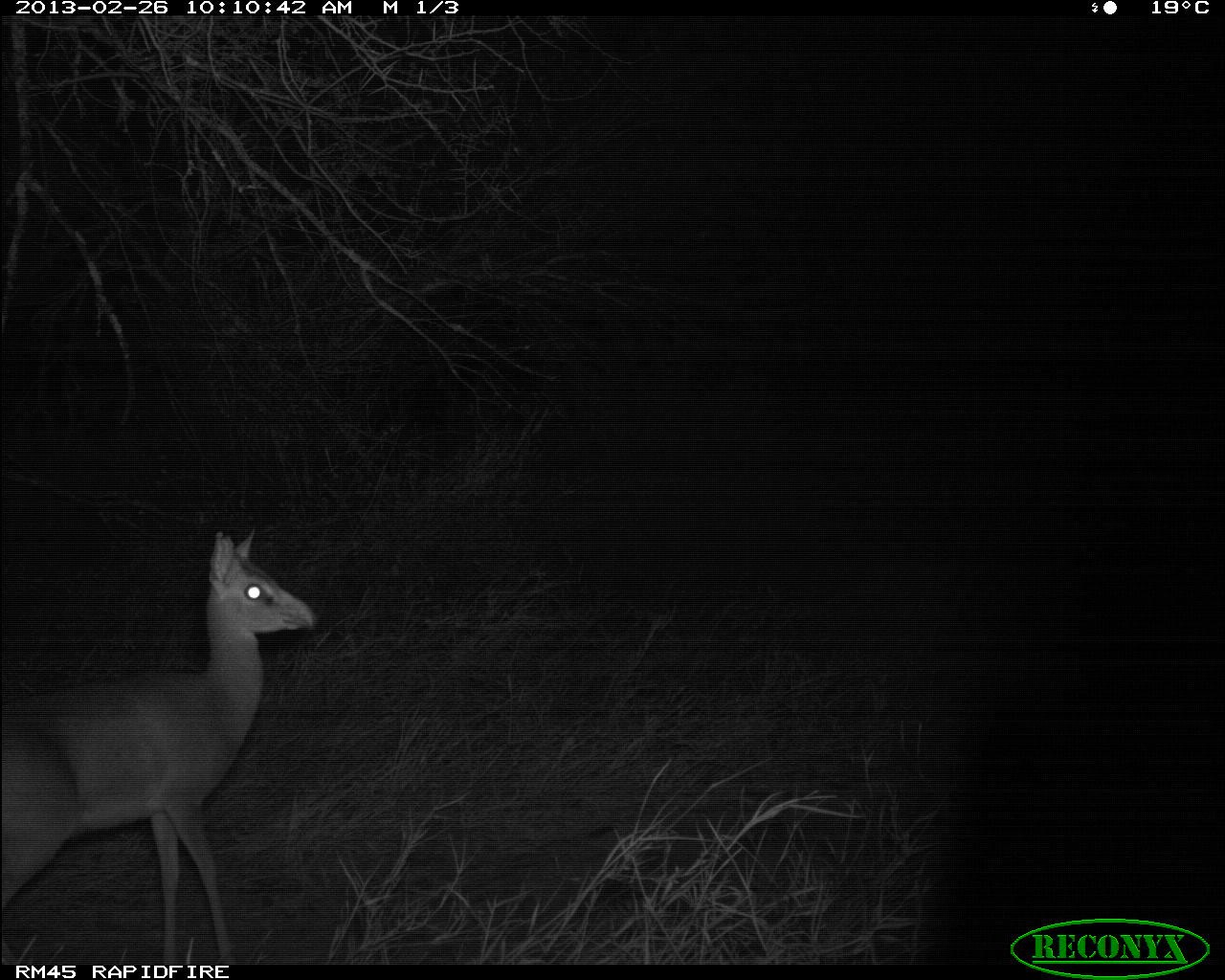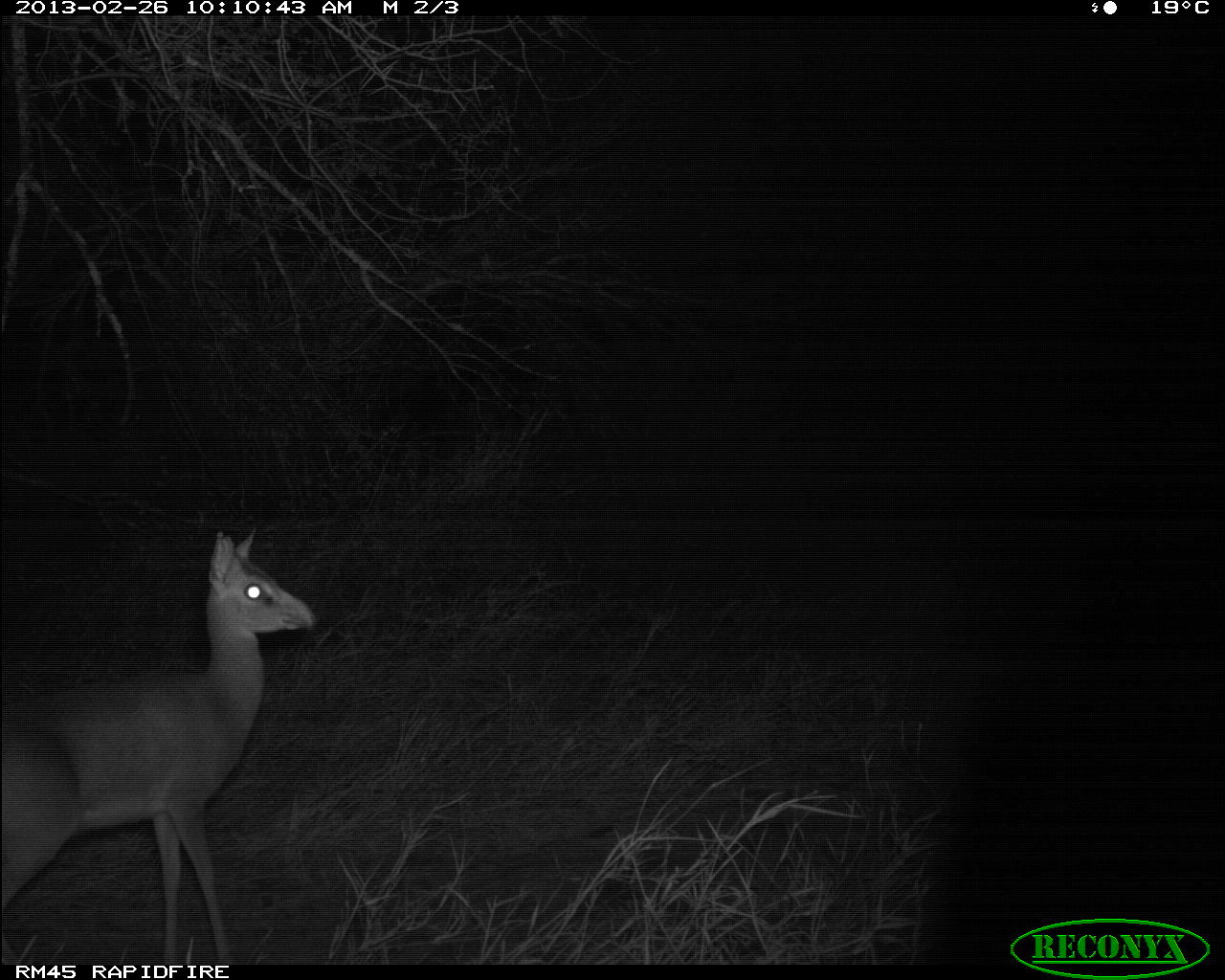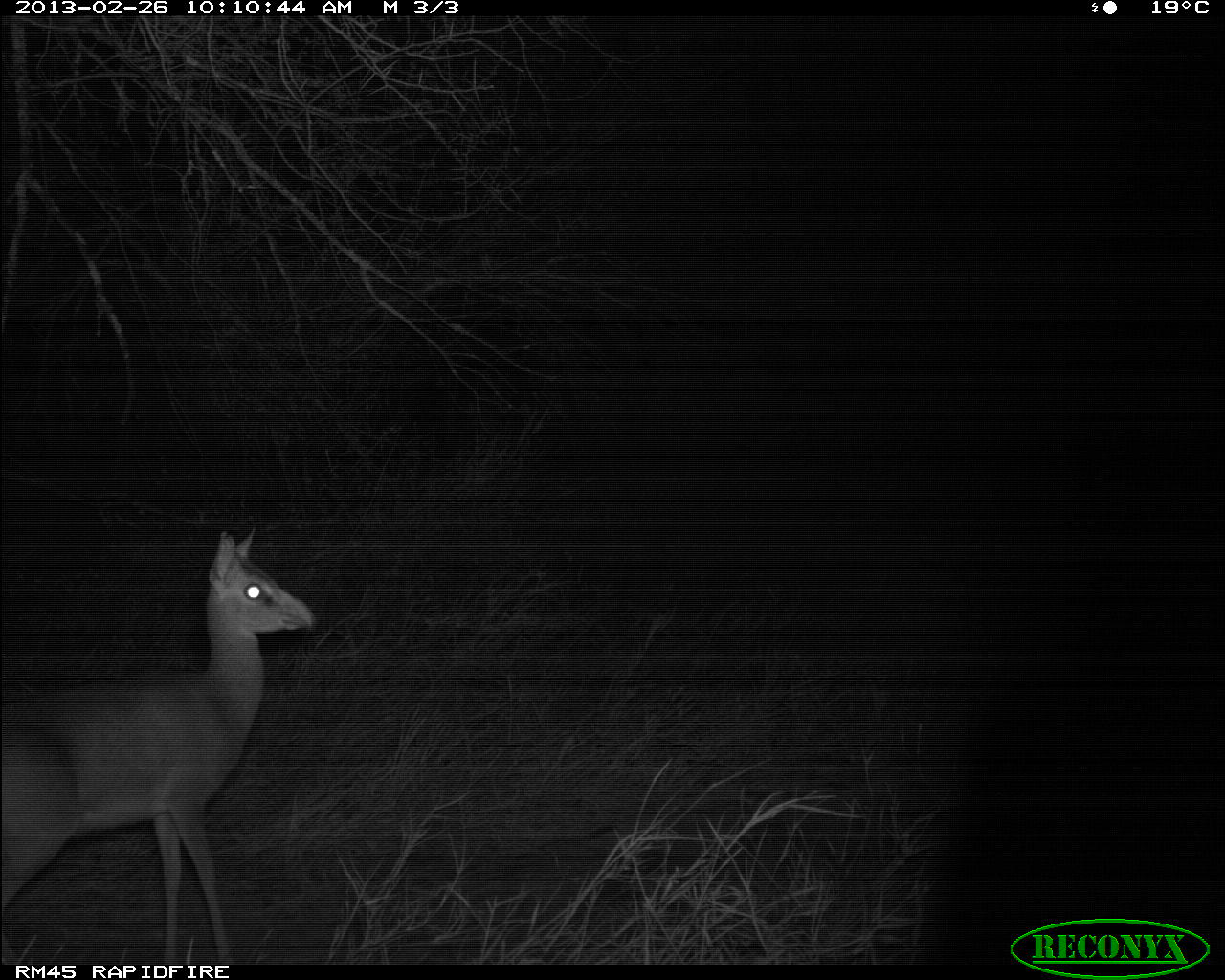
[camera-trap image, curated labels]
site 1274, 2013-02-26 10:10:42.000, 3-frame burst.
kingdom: Animalia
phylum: Chordata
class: Mammalia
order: Artiodactyla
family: Bovidae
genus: Madoqua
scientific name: Madoqua guentheri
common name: günther's dik-dik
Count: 1.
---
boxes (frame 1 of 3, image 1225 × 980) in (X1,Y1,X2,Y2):
madoqua guentheri: (0,527,320,964)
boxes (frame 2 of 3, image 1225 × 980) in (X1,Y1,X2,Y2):
madoqua guentheri: (0,527,320,963)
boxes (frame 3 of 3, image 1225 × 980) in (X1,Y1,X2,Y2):
madoqua guentheri: (0,525,313,960)